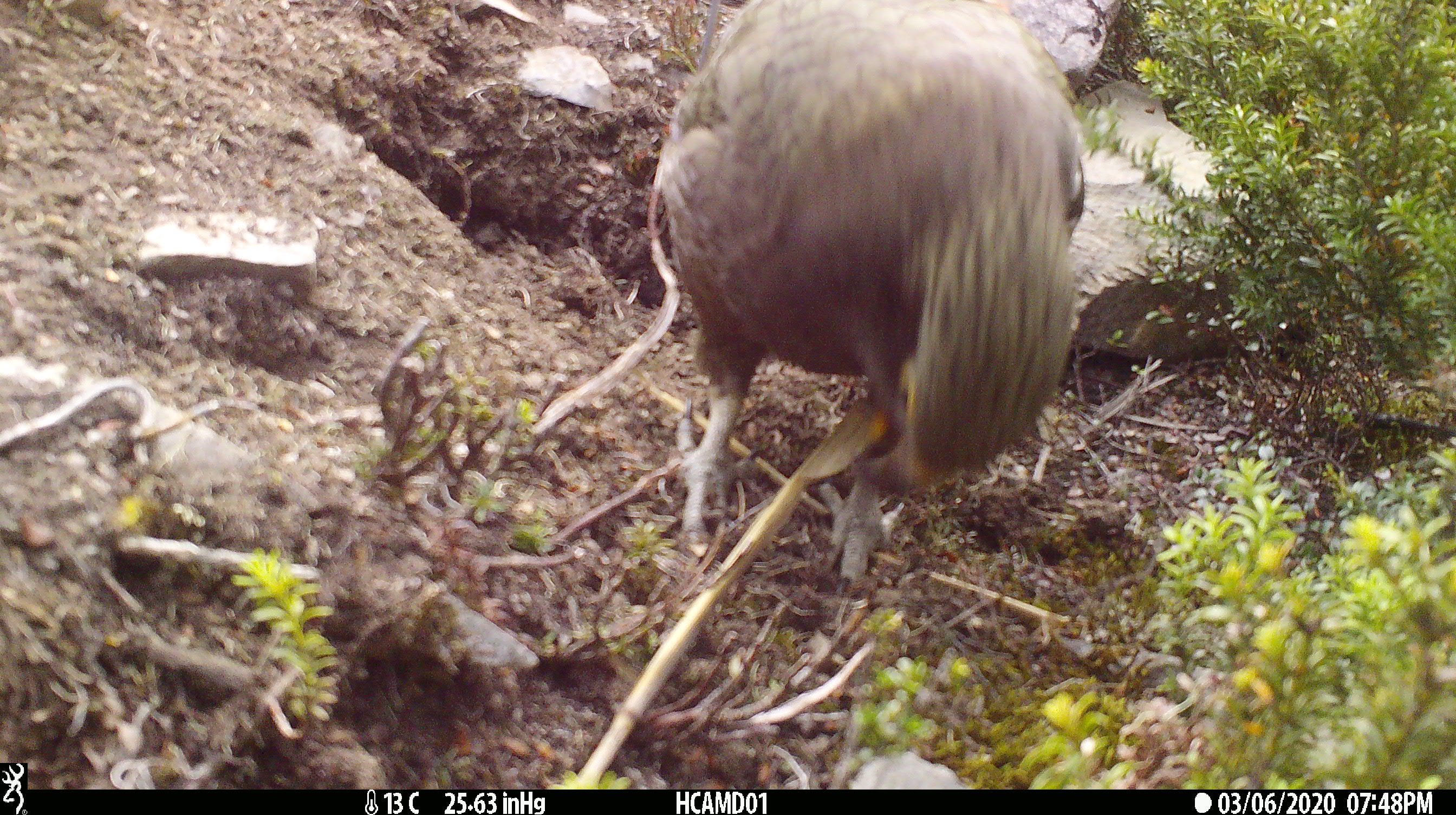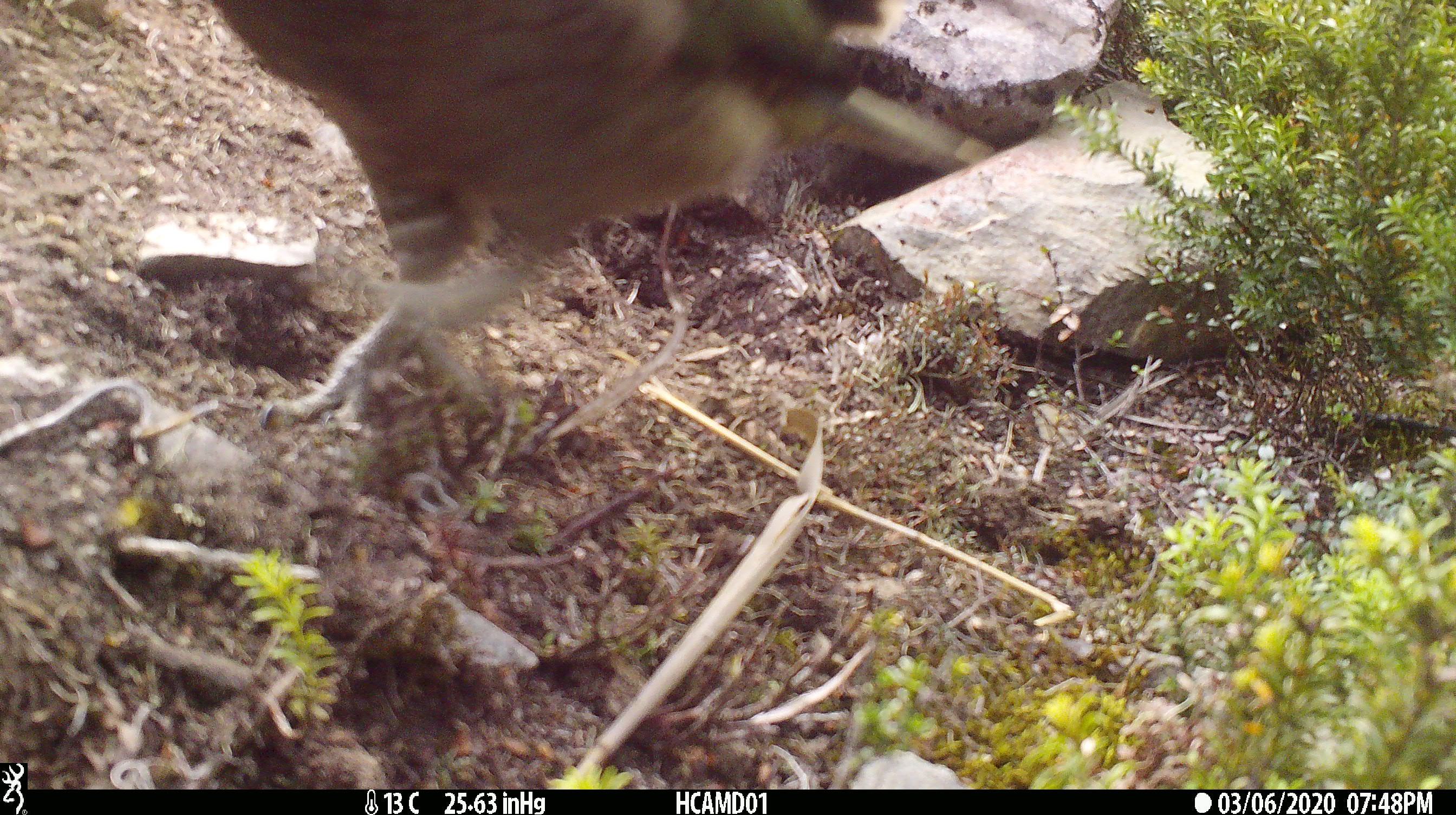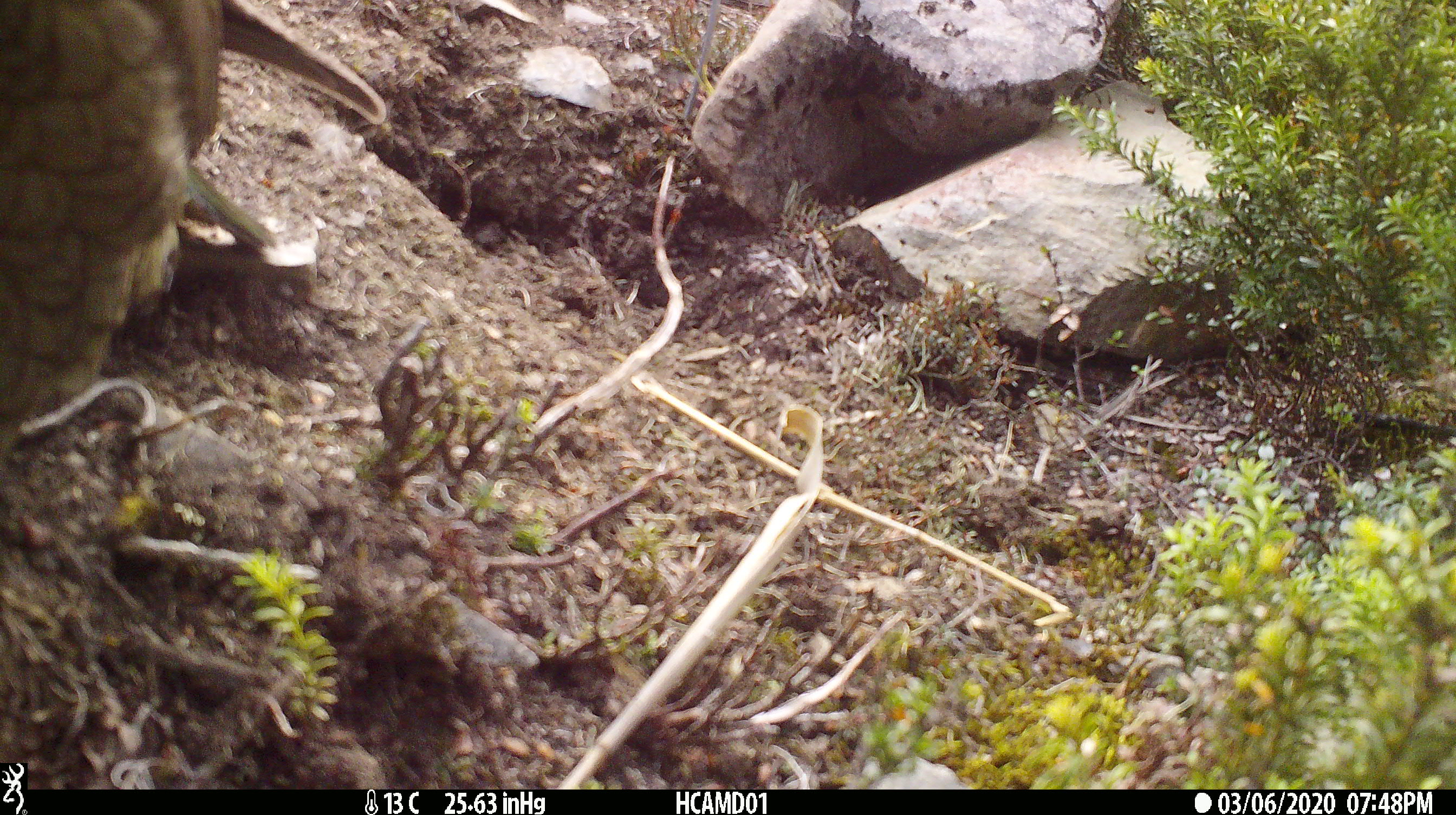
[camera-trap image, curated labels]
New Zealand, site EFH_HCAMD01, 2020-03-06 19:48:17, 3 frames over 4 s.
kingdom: Animalia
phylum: Chordata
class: Aves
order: Psittaciformes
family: Strigopidae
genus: Nestor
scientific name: Nestor notabilis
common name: kea